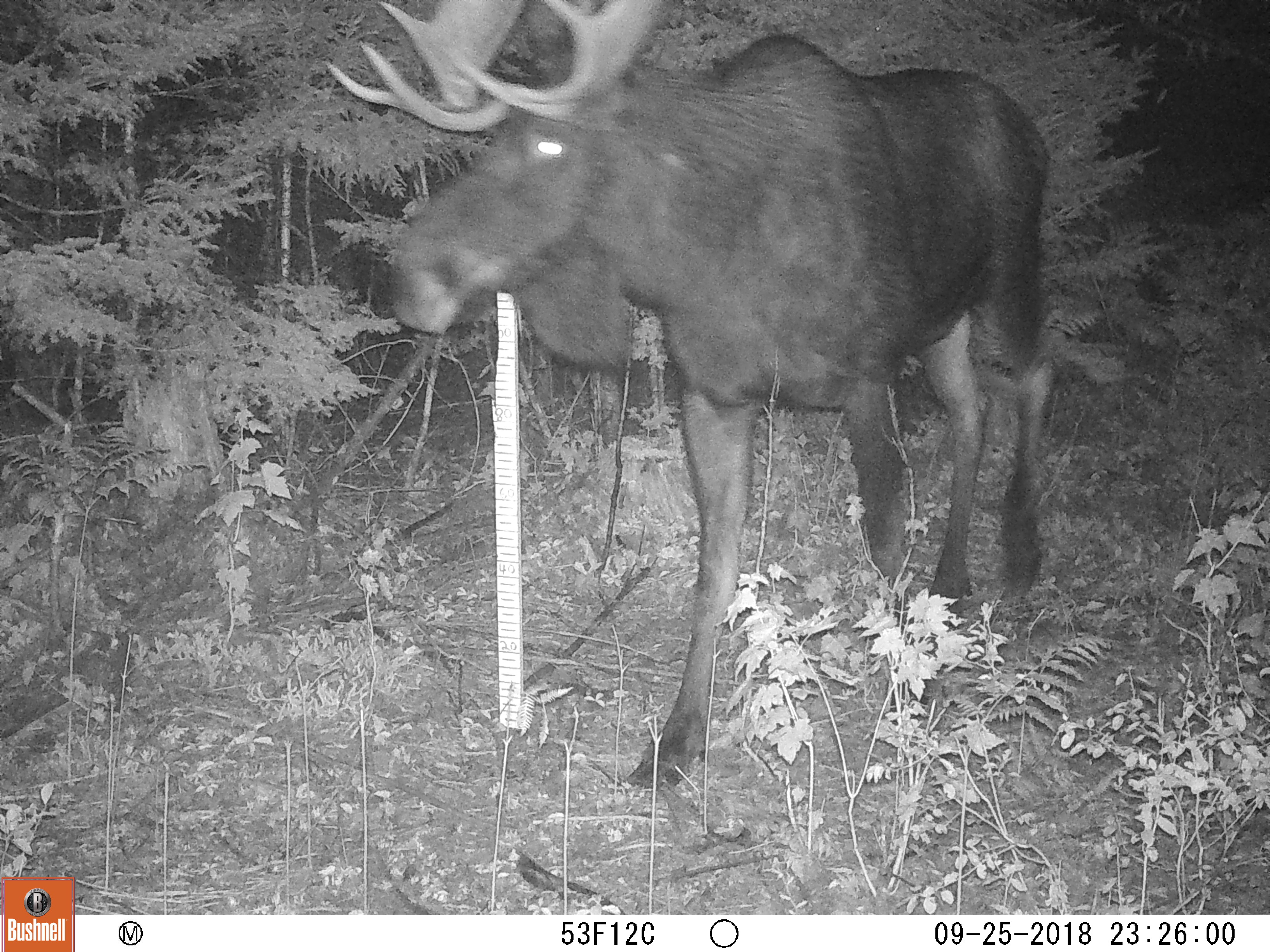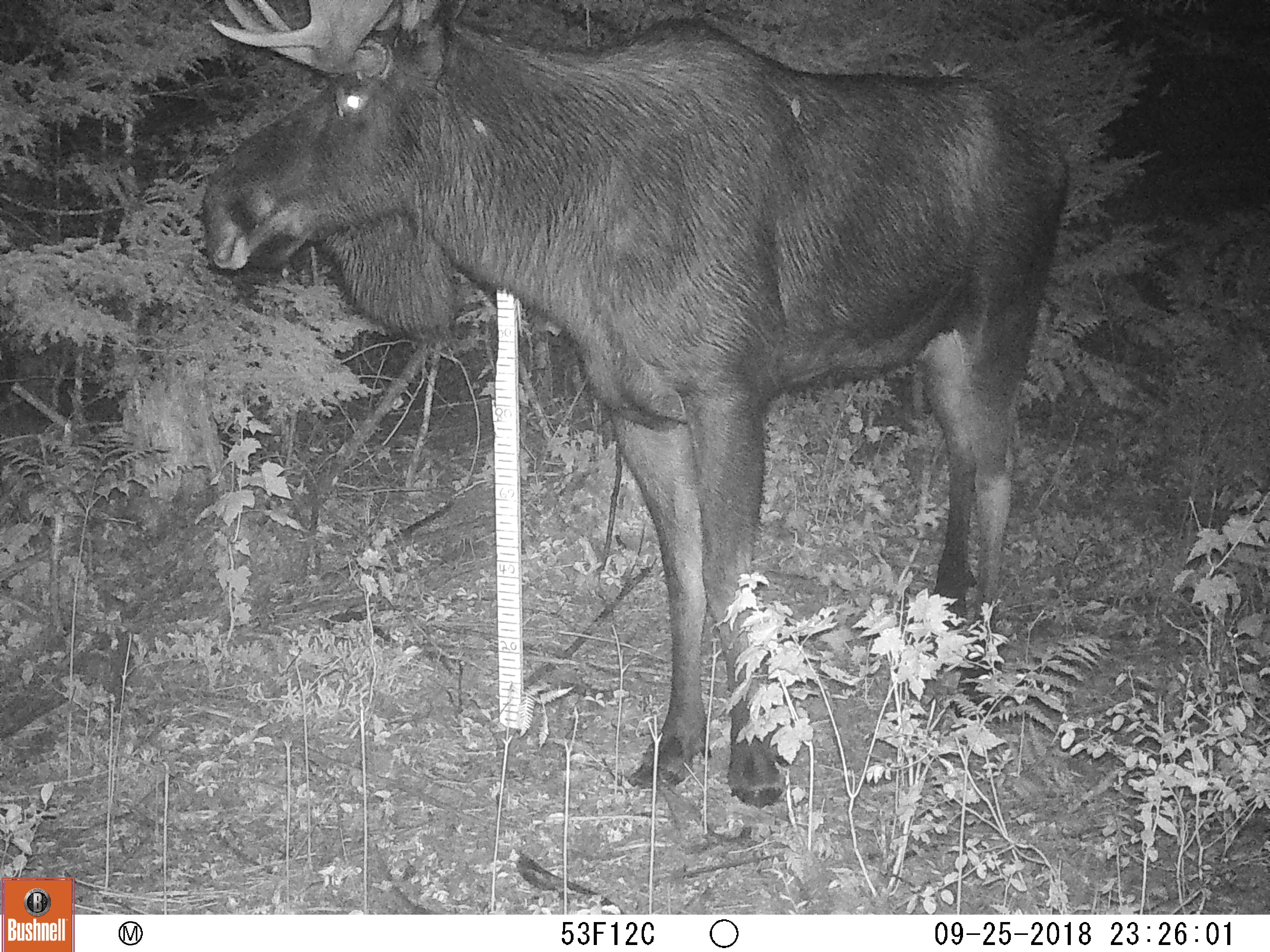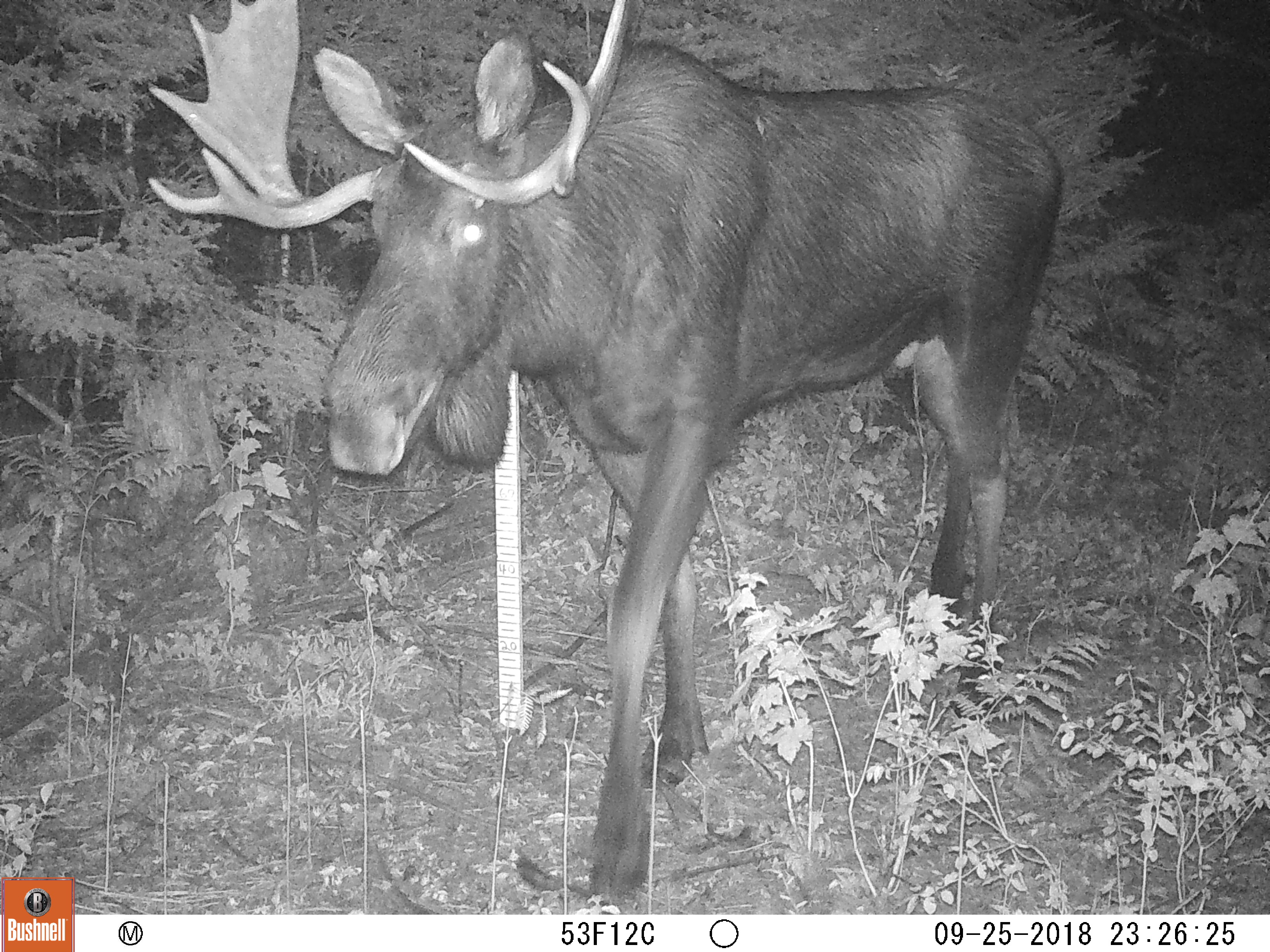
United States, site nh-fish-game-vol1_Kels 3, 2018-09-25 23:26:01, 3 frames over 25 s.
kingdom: Animalia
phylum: Chordata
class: Mammalia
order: Artiodactyla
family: Cervidae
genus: Alces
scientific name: Alces alces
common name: moose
Moose (Alces alces).